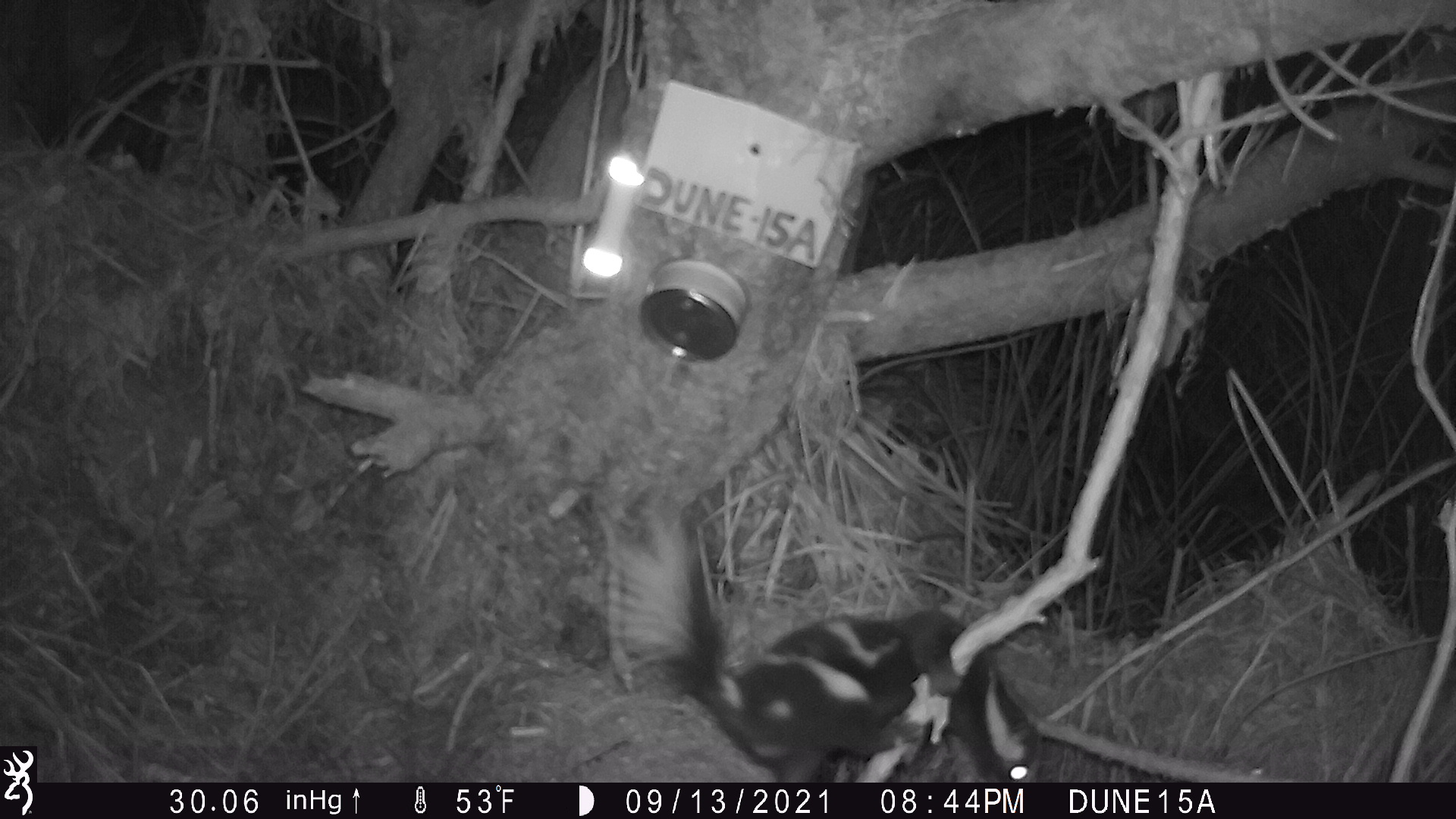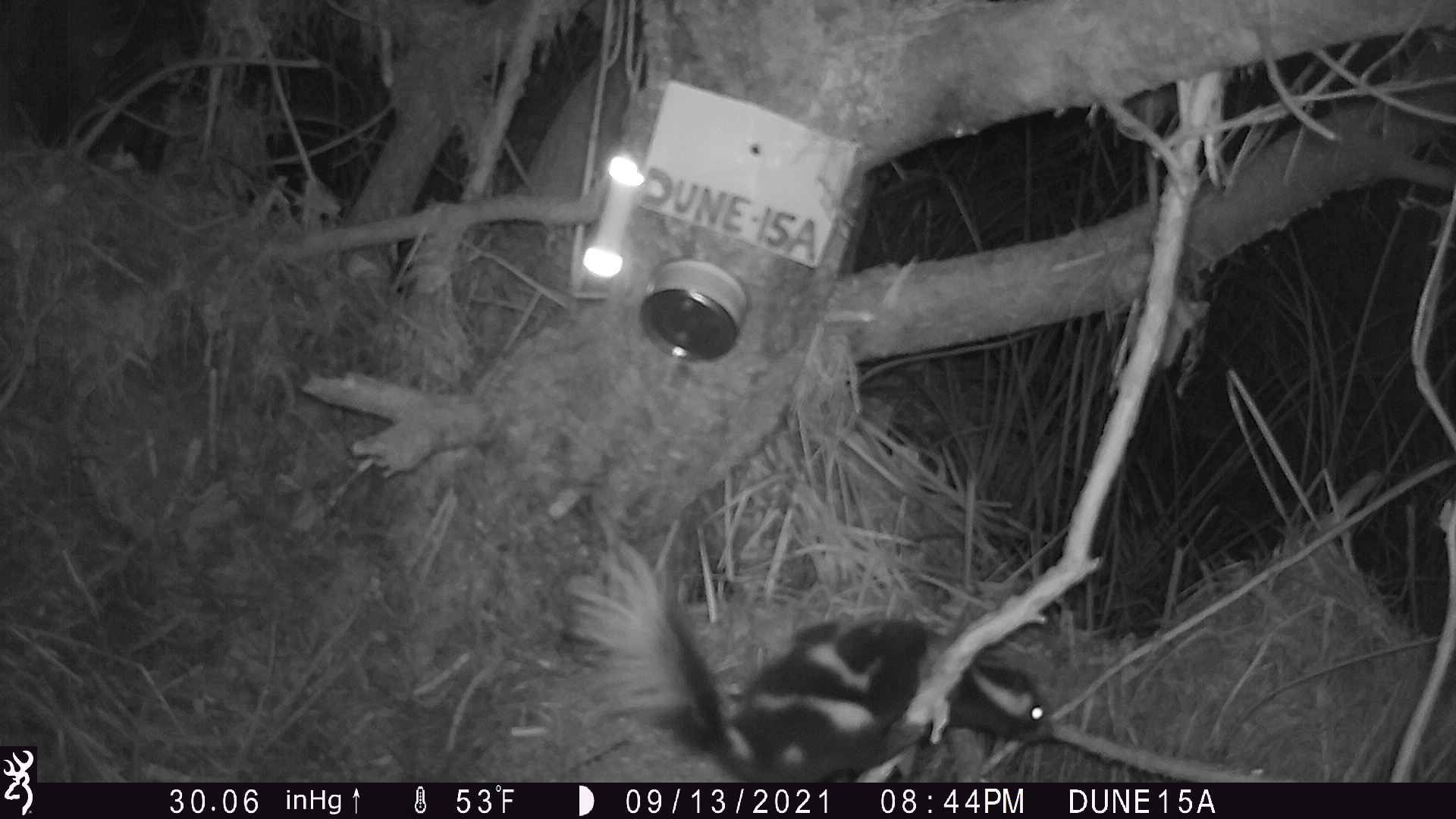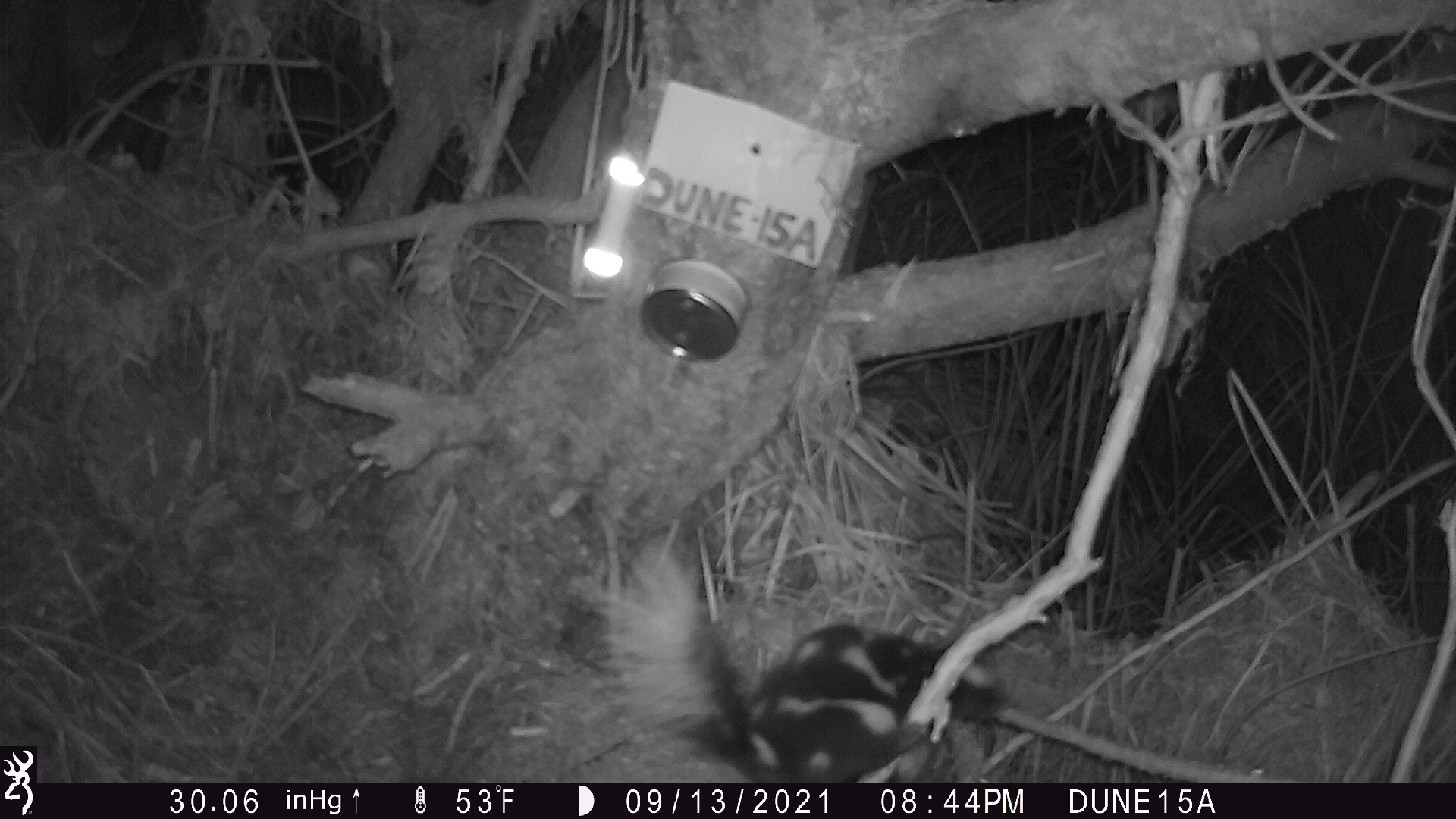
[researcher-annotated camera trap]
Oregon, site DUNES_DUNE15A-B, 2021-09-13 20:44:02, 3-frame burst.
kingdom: Animalia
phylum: Chordata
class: Mammalia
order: Carnivora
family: Mephitidae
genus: Spilogale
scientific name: Spilogale gracilis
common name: western spotted skunk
Western spotted skunk (Spilogale gracilis).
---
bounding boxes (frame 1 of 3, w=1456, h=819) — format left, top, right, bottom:
western spotted skunk: 623, 555, 1040, 780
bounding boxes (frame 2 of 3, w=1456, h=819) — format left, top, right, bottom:
western spotted skunk: 572, 563, 1059, 775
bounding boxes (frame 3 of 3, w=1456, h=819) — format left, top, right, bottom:
western spotted skunk: 592, 565, 1013, 779